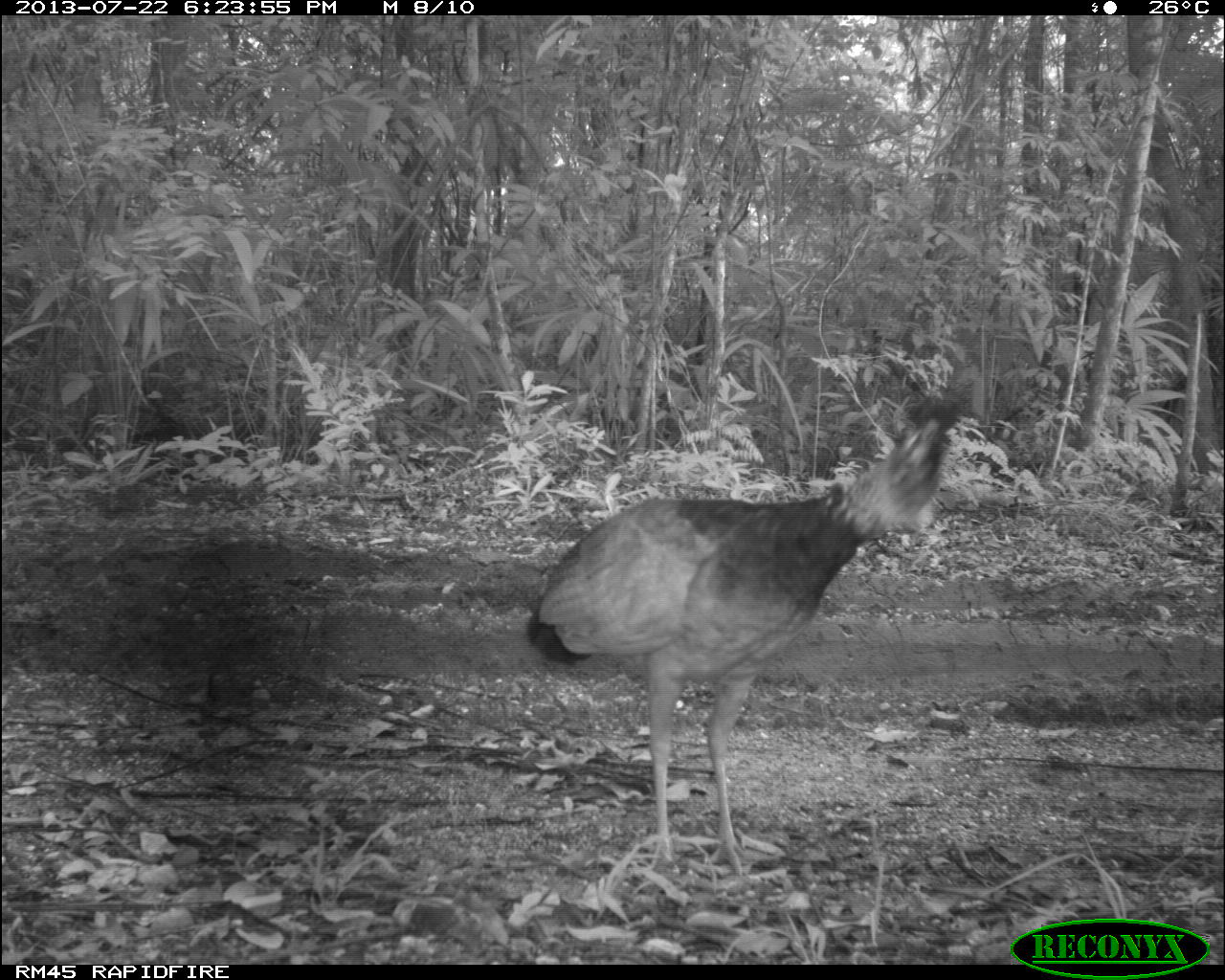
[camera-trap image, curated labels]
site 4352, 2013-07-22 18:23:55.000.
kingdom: Animalia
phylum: Chordata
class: Aves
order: Galliformes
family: Cracidae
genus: Crax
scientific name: Crax rubra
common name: great curassow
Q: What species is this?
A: Crax rubra (great curassow).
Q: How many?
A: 1.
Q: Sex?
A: Female.